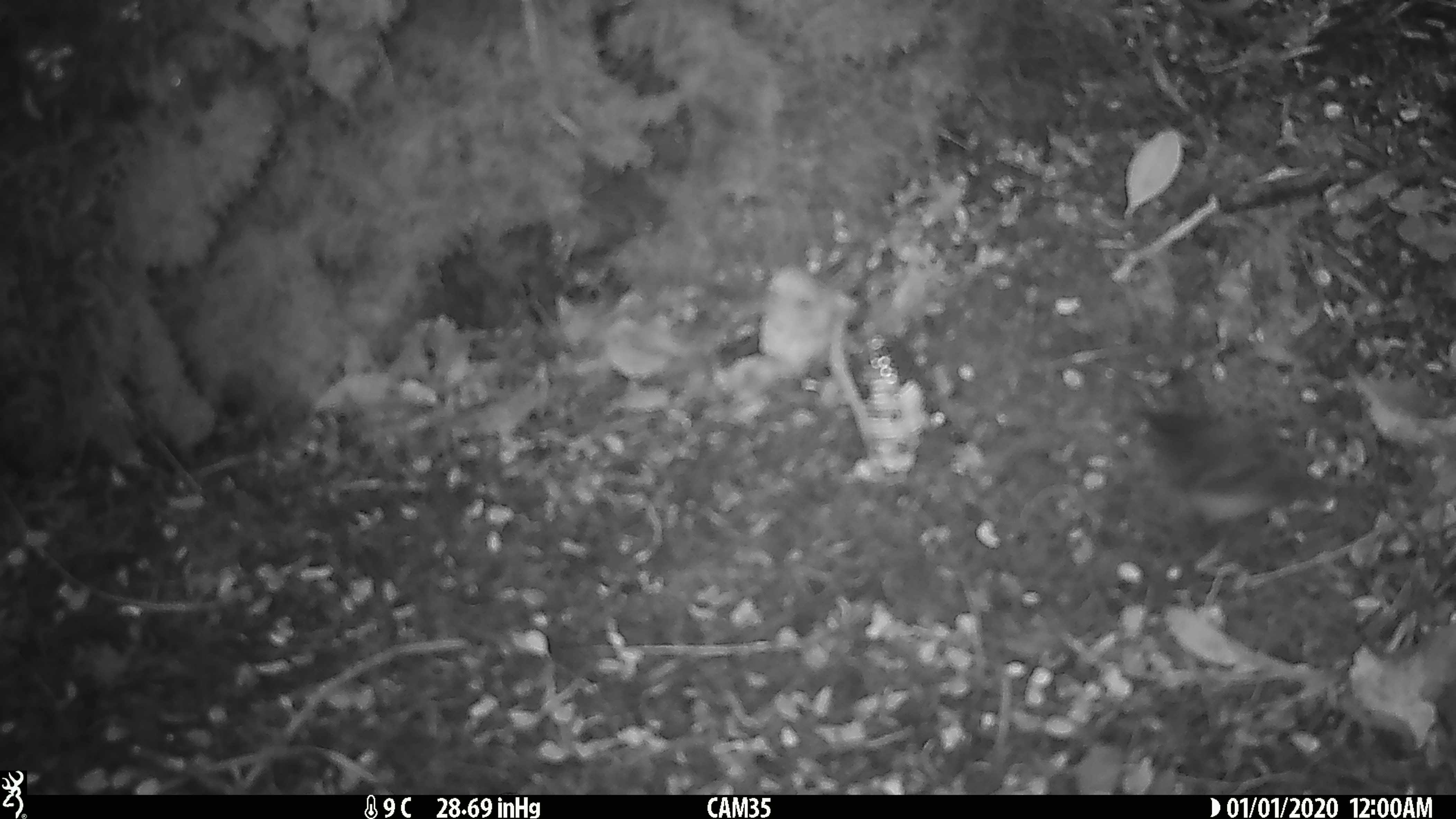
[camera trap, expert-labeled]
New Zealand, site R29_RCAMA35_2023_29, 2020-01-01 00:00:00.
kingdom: Animalia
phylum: Chordata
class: Aves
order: Passeriformes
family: Acanthisittidae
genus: Acanthisitta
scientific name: Acanthisitta chloris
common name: rifleman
Rifleman (Acanthisitta chloris).